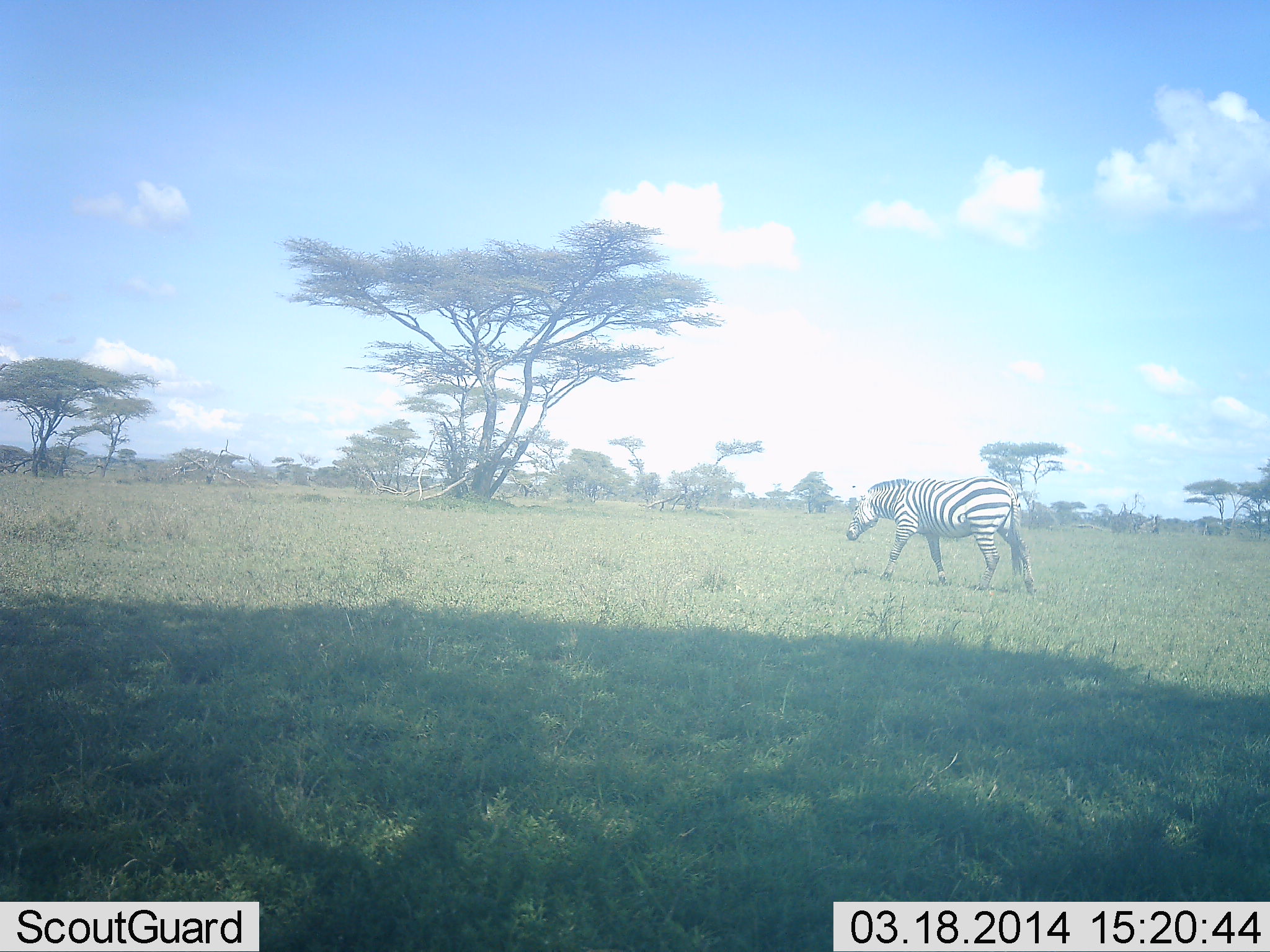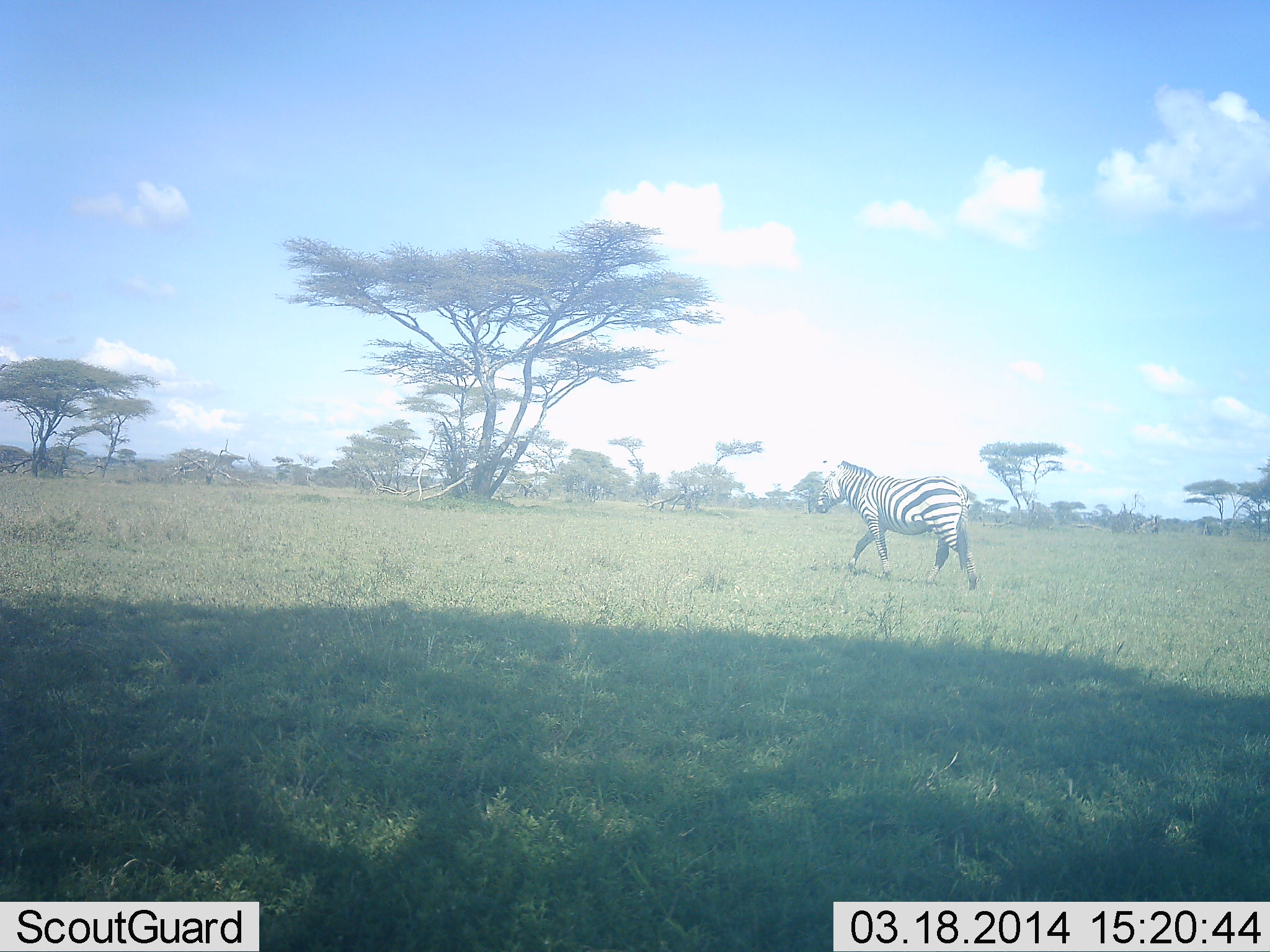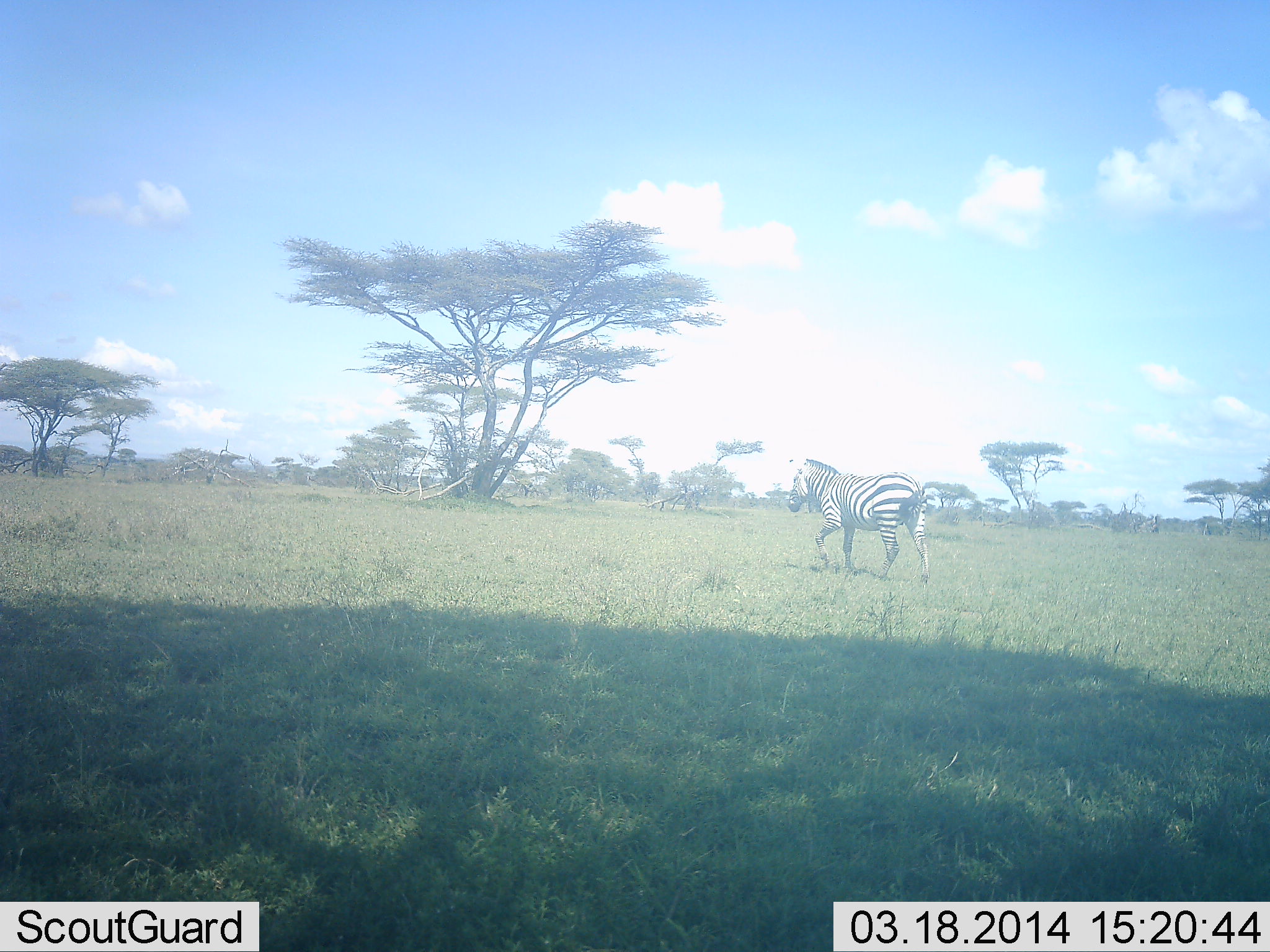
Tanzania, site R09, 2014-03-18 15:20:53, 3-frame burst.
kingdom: Animalia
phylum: Chordata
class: Mammalia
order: Perissodactyla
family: Equidae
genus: Equus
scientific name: Equus quagga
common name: plains zebra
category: zebra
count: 1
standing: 0%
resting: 0%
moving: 100%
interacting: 0%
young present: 0%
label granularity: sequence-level